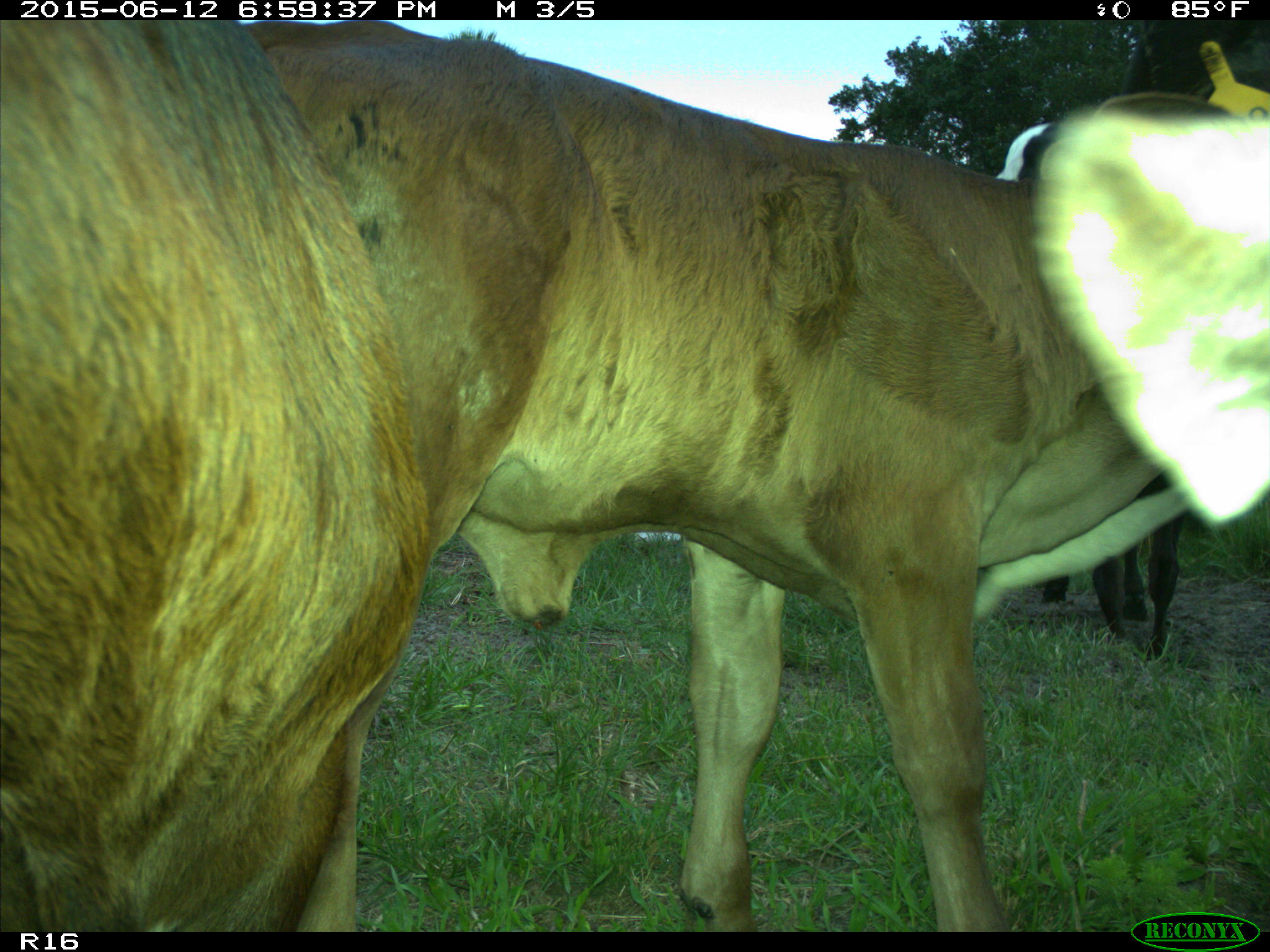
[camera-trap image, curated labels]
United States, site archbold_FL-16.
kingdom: Animalia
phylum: Chordata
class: Mammalia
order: Artiodactyla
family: Bovidae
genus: Bos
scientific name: Bos taurus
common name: domestic cow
Bos taurus (domestic cow).